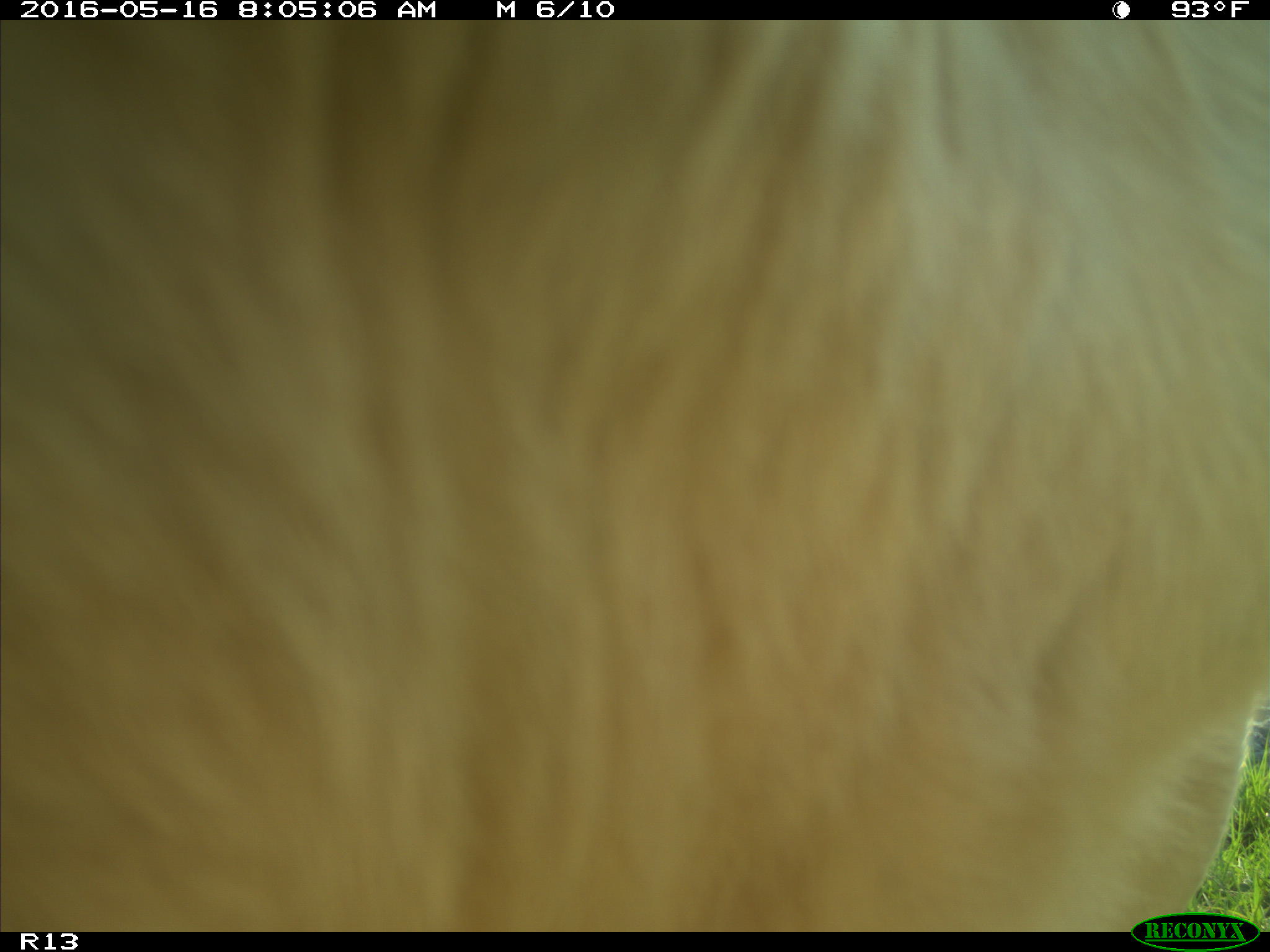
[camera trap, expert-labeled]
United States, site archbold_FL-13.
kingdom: Animalia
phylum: Chordata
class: Mammalia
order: Artiodactyla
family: Bovidae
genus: Bos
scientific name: Bos taurus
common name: domestic cow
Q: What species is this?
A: Bos taurus (domestic cow).